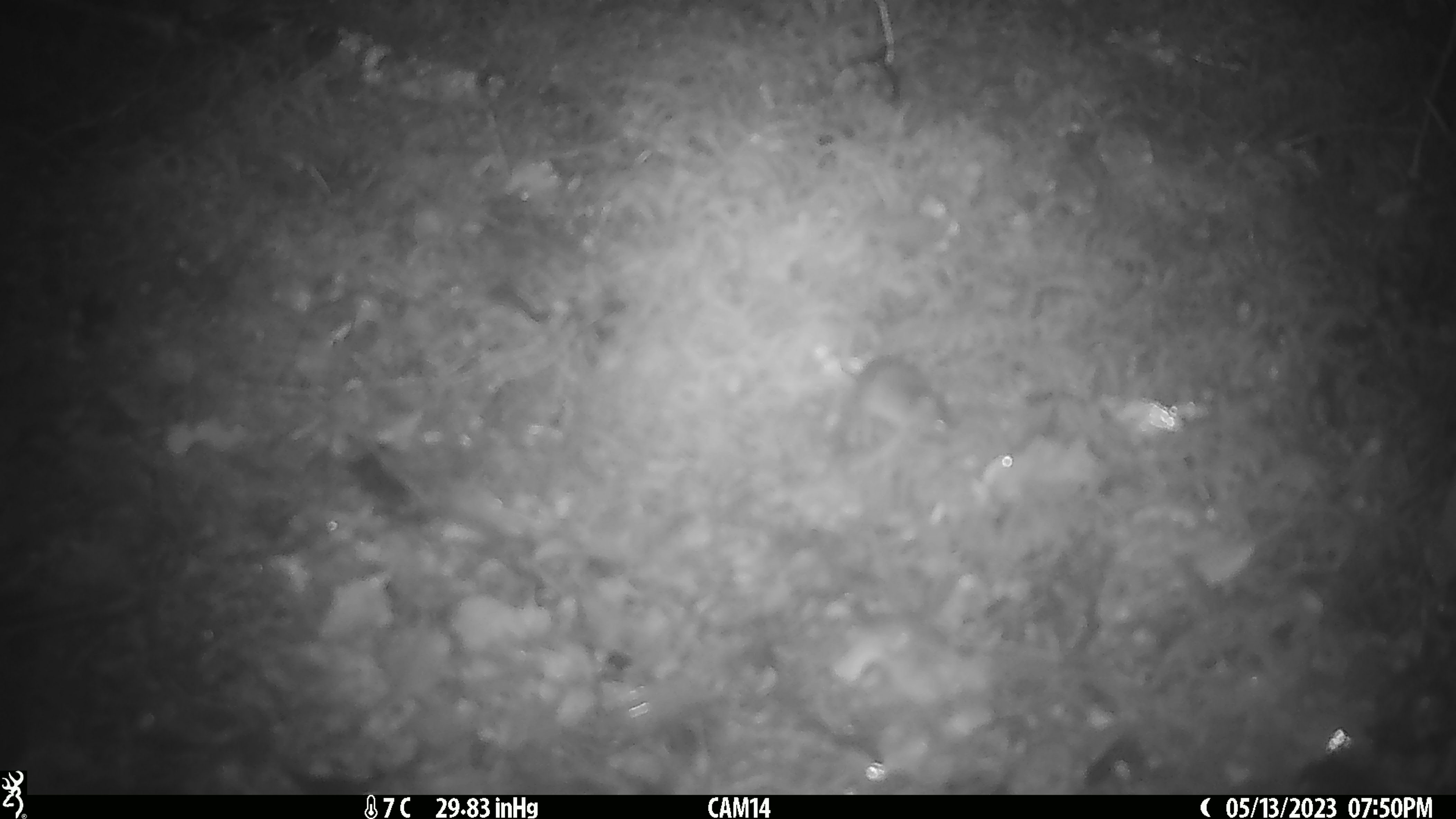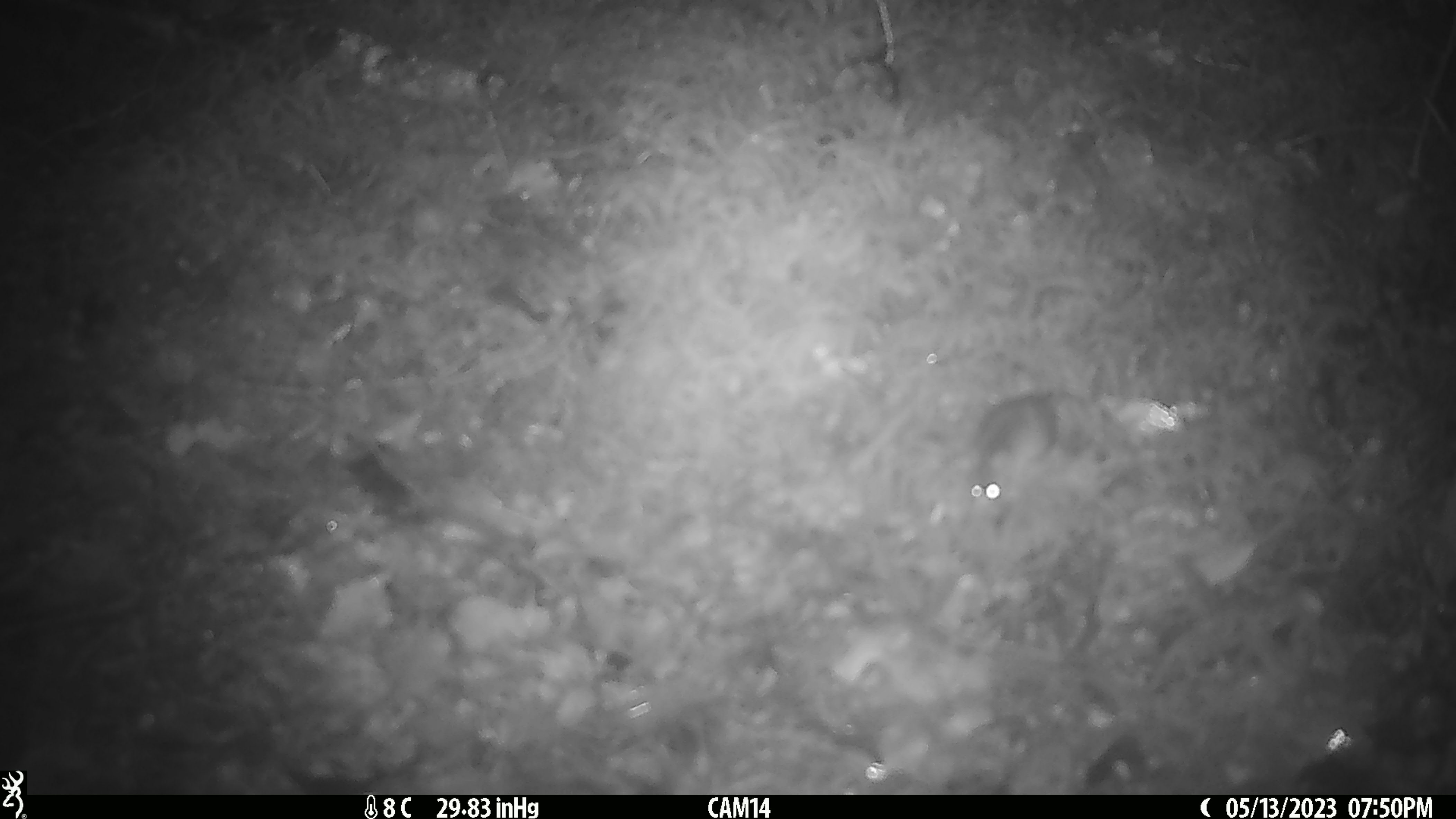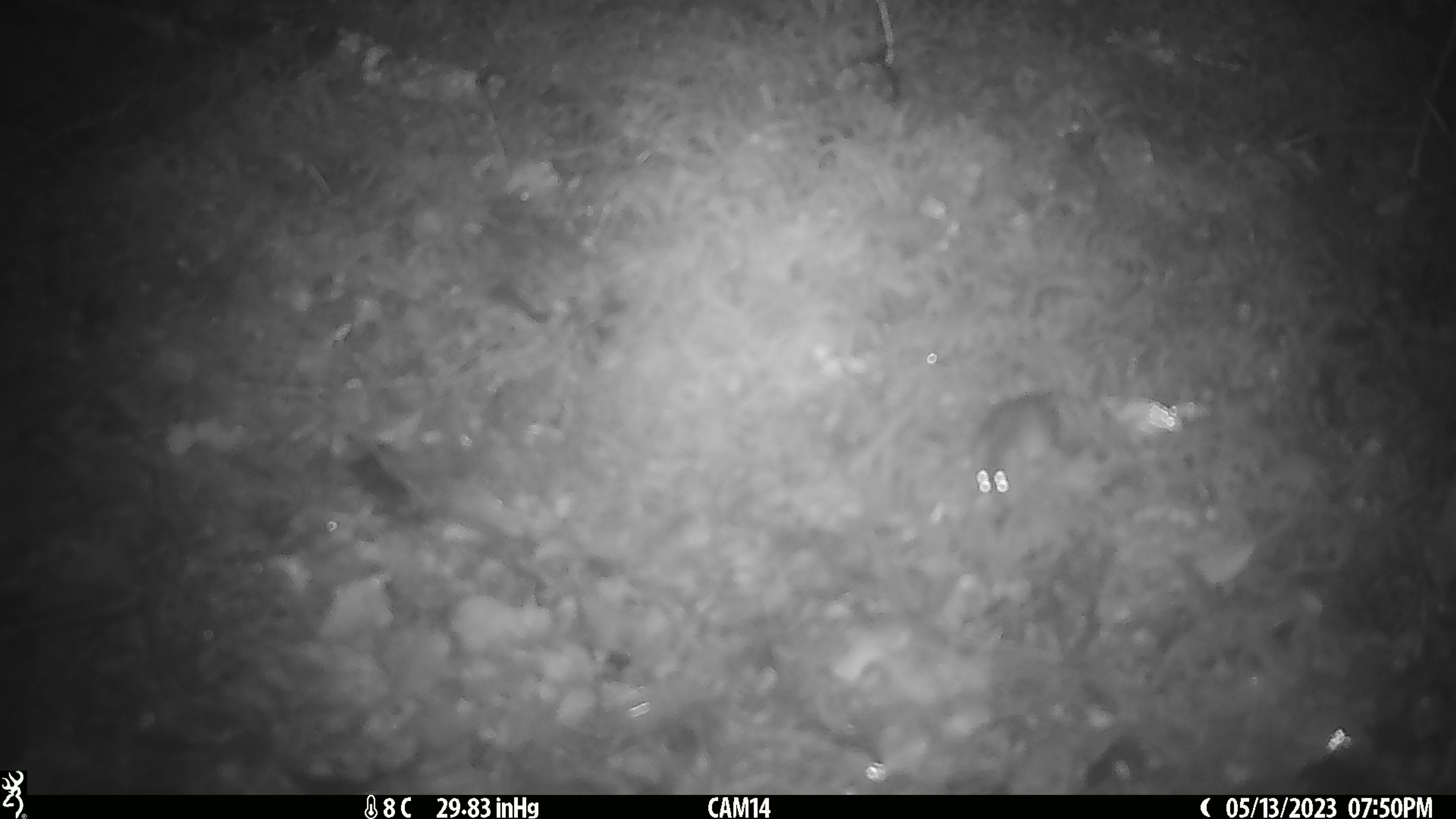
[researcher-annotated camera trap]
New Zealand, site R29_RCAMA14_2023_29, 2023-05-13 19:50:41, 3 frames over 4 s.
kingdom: Animalia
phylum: Chordata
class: Mammalia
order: Rodentia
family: Muridae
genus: Mus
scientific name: Mus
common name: mouse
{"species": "mouse (Mus)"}